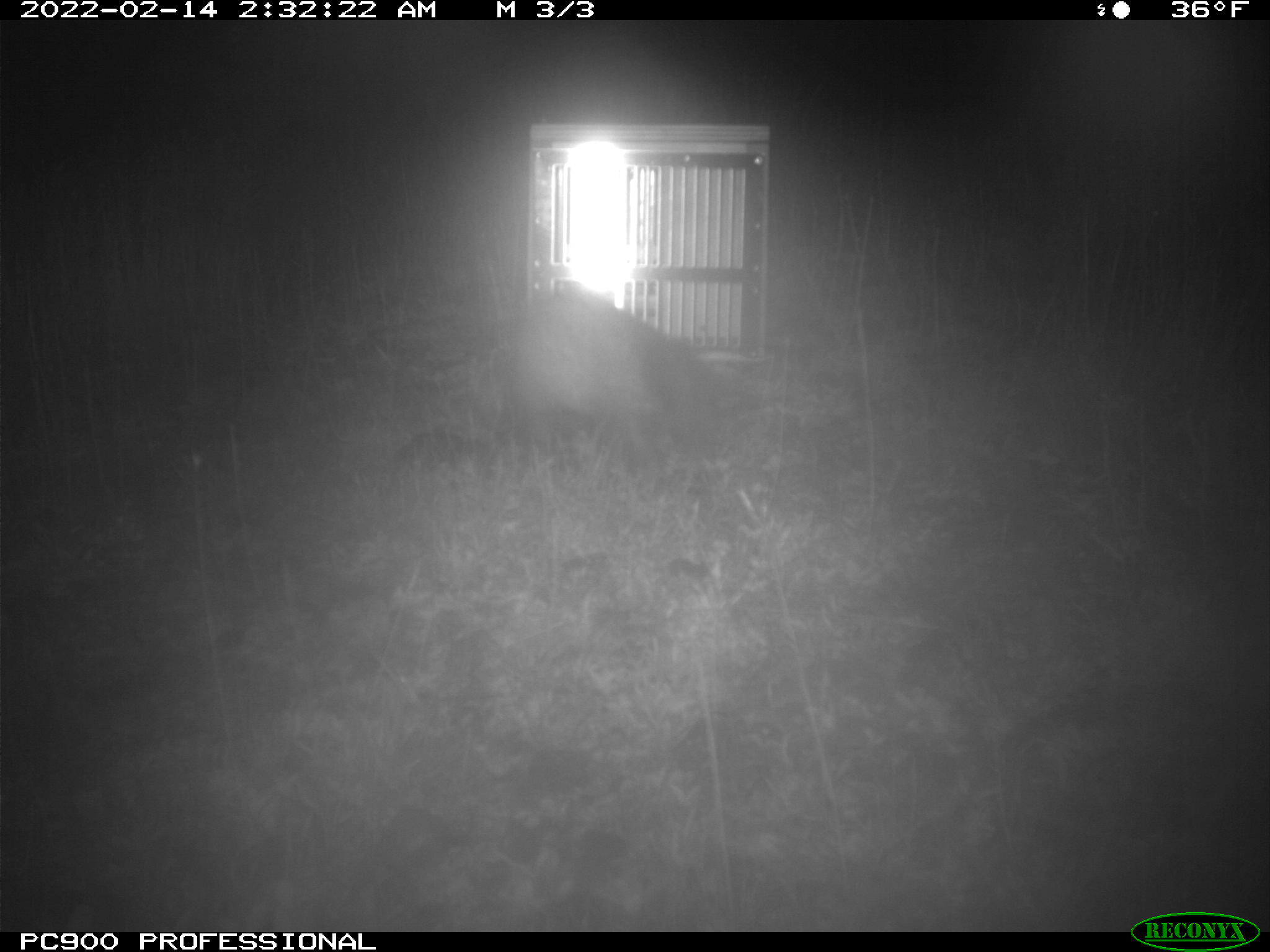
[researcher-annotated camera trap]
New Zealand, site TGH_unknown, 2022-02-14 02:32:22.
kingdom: Animalia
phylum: Chordata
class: Mammalia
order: Carnivora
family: Mustelidae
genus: Mustela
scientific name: Mustela furo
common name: ferret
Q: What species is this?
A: Ferret (Mustela furo).